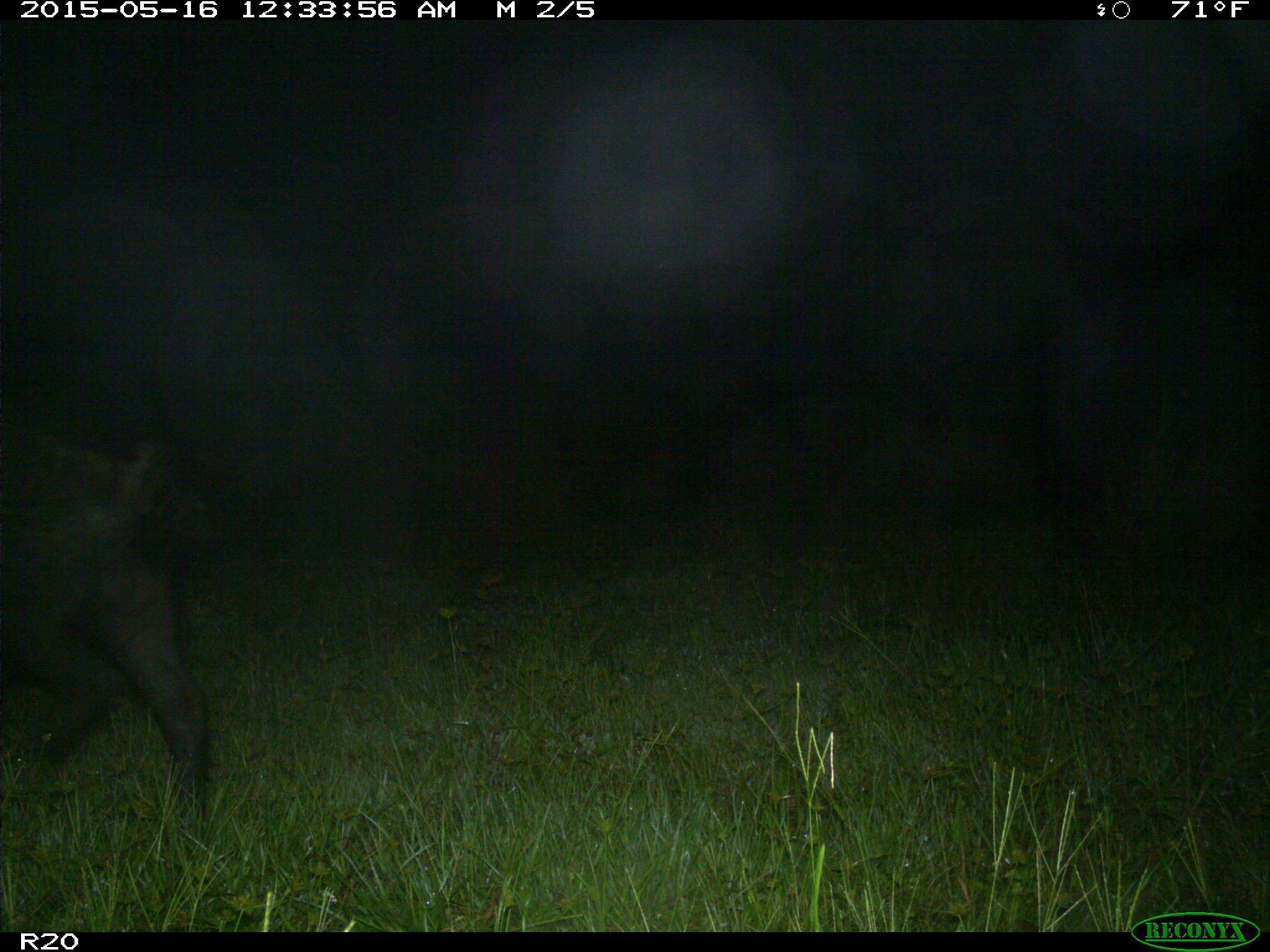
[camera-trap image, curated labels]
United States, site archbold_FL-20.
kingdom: Animalia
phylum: Chordata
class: Mammalia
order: Artiodactyla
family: Suidae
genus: Sus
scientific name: Sus scrofa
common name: wild boar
Sus scrofa (wild boar).